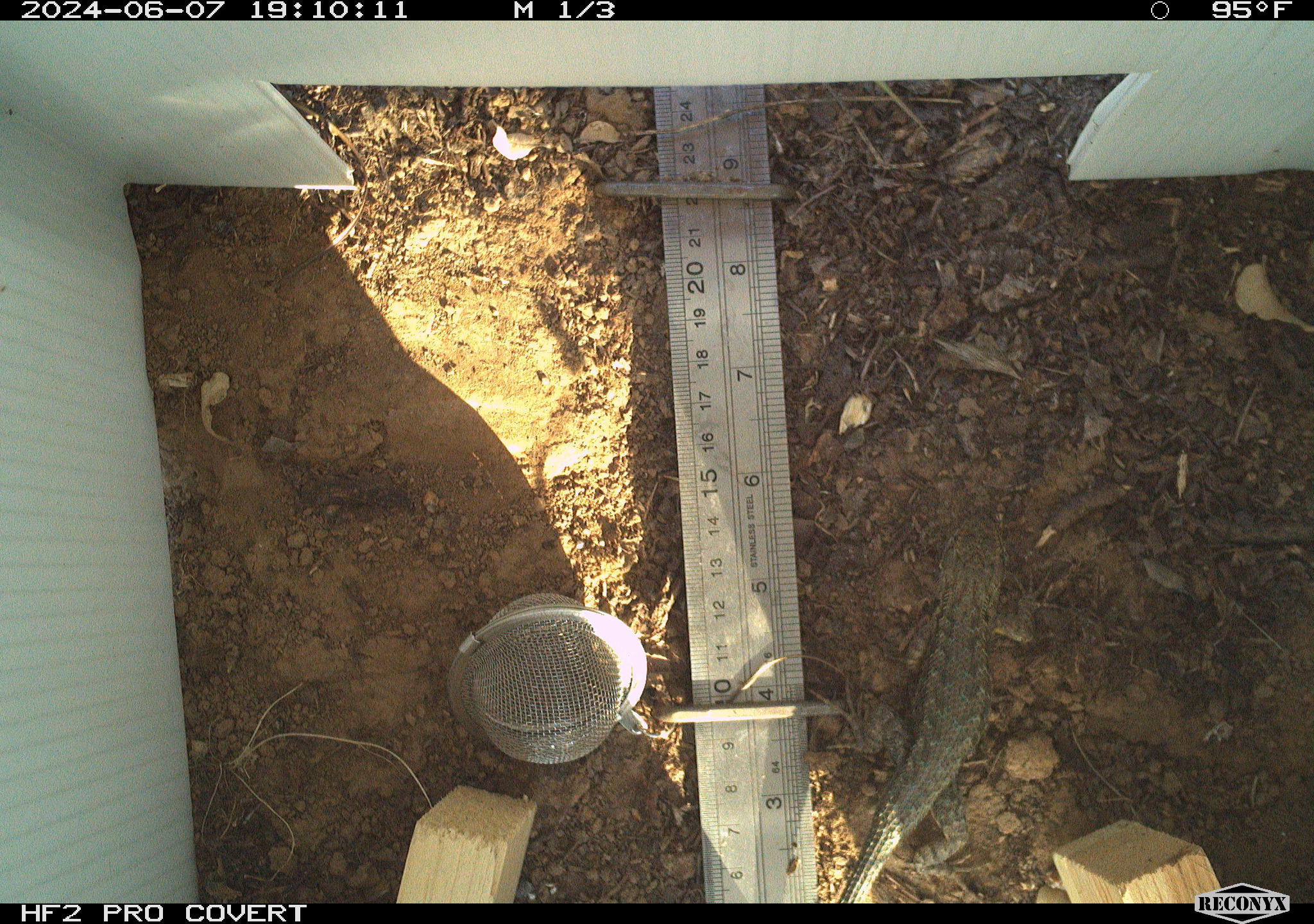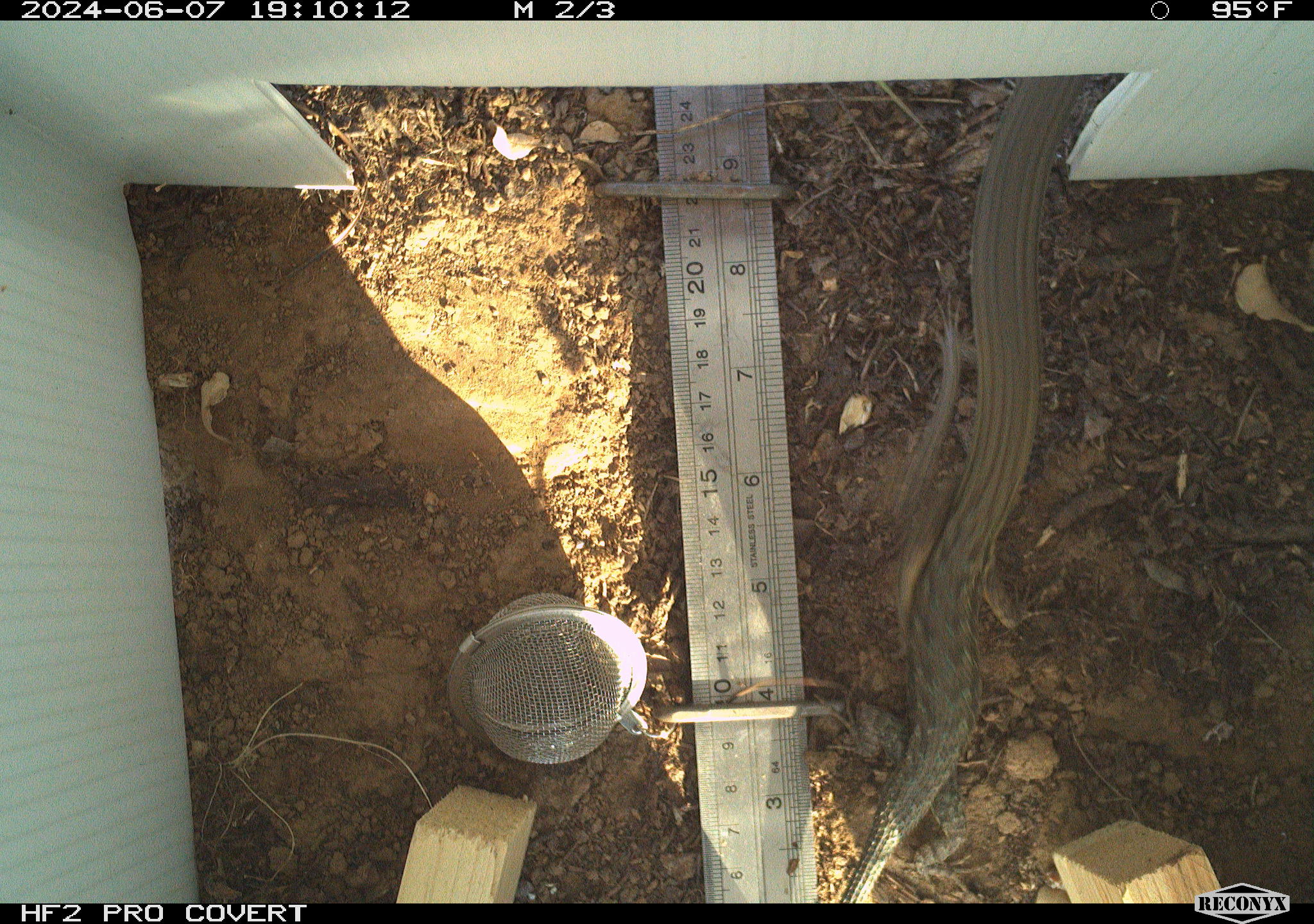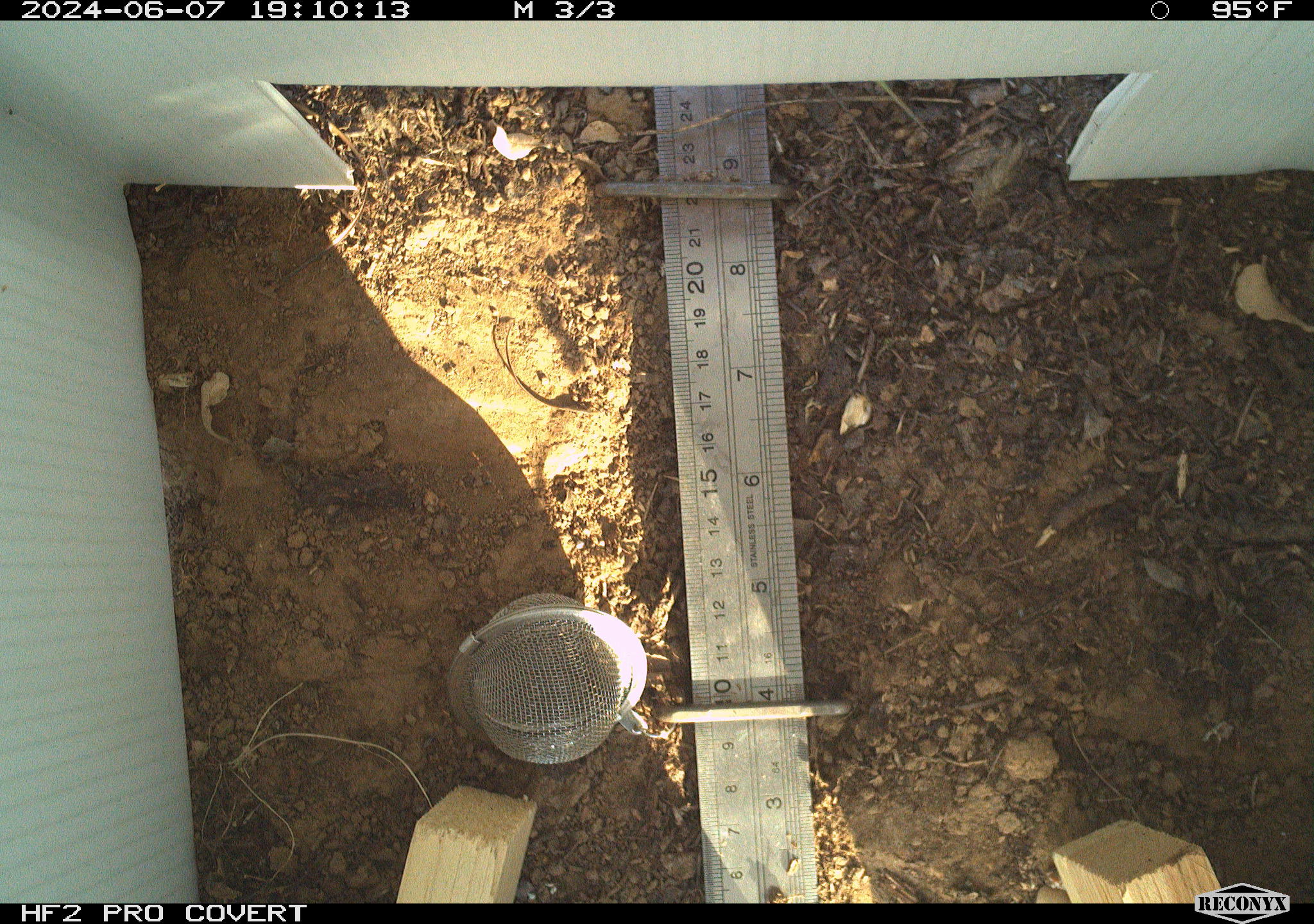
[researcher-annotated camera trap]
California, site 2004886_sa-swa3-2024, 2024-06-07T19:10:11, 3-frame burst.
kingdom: Animalia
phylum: Chordata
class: Reptilia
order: Squamata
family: Phrynosomatidae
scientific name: Phrynosomatidae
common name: phrynosomatid lizards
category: phrynosomatidae family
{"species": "phrynosomatidae family (phrynosomatid lizards) (Phrynosomatidae)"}